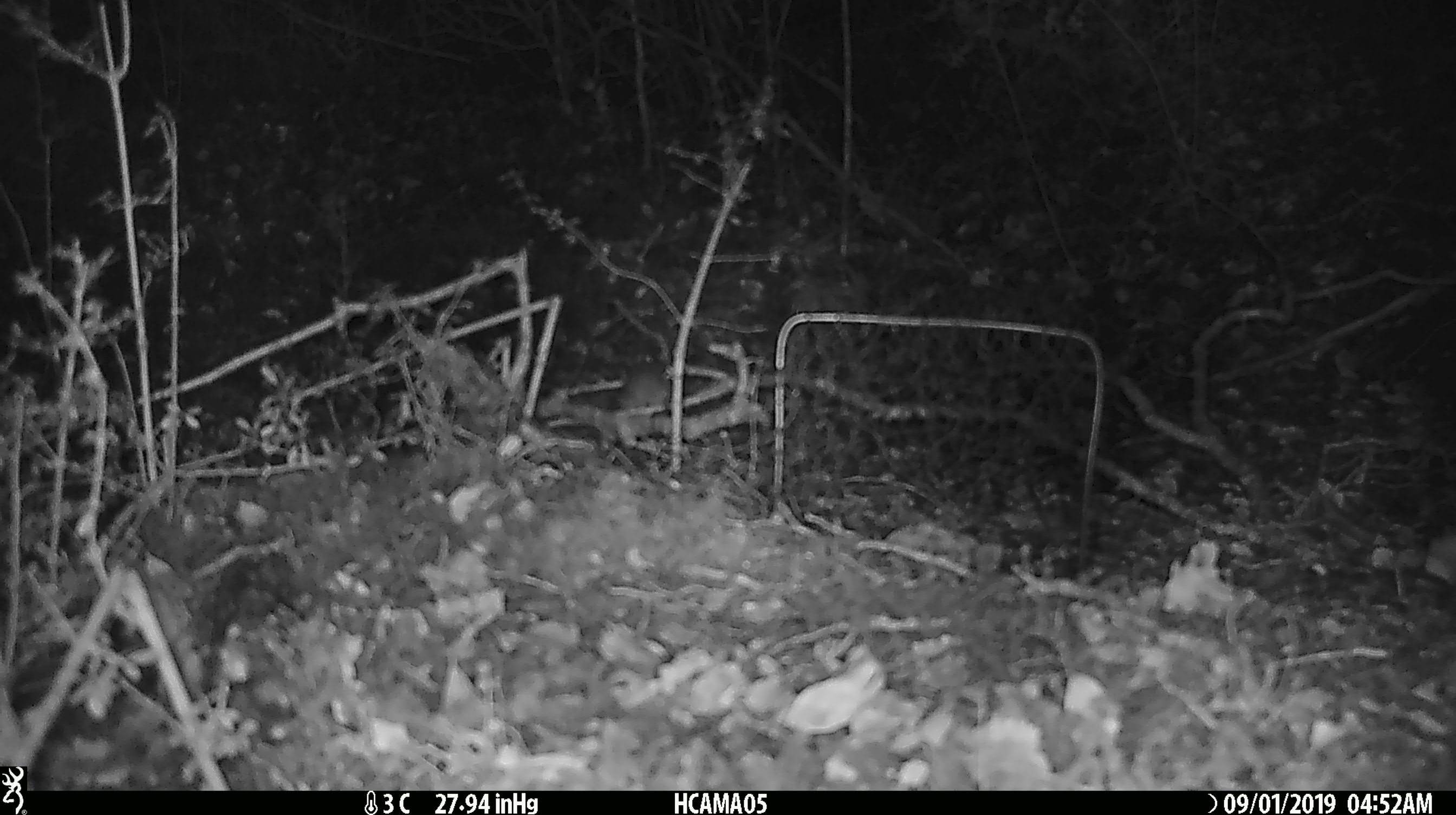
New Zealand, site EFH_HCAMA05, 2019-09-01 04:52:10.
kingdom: Animalia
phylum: Chordata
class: Mammalia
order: Rodentia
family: Muridae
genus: Mus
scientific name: Mus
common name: mouse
Mouse (Mus).